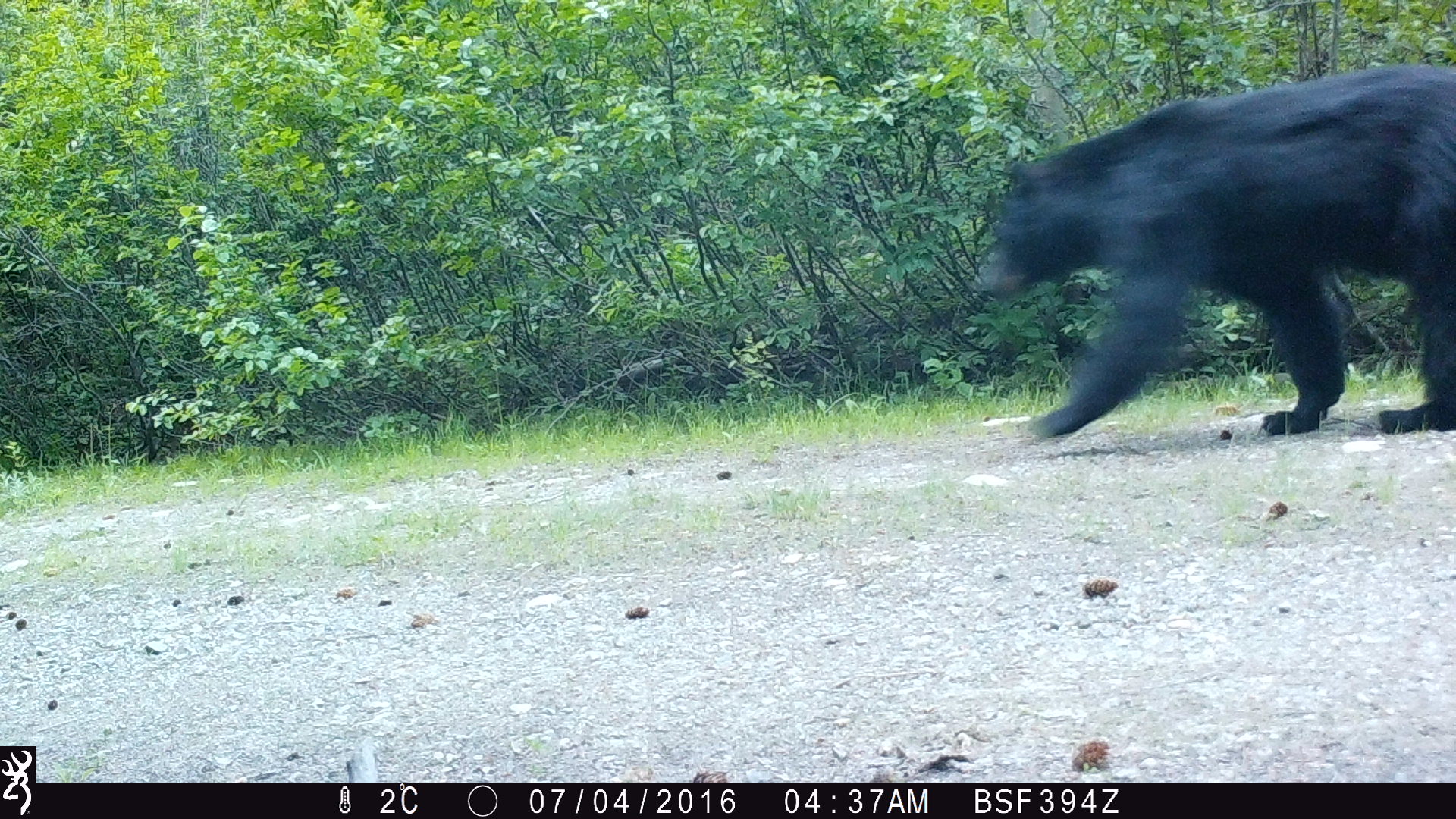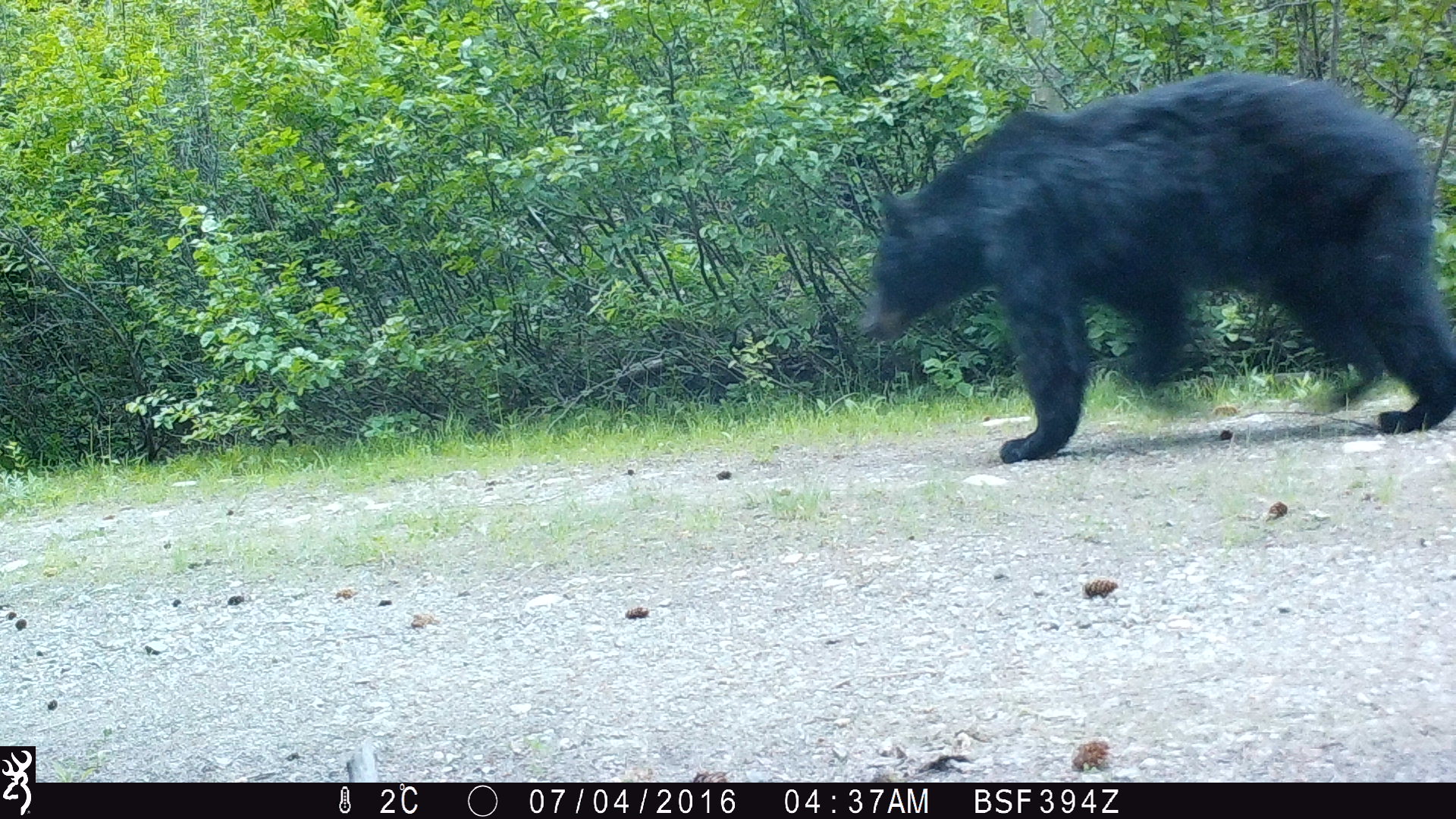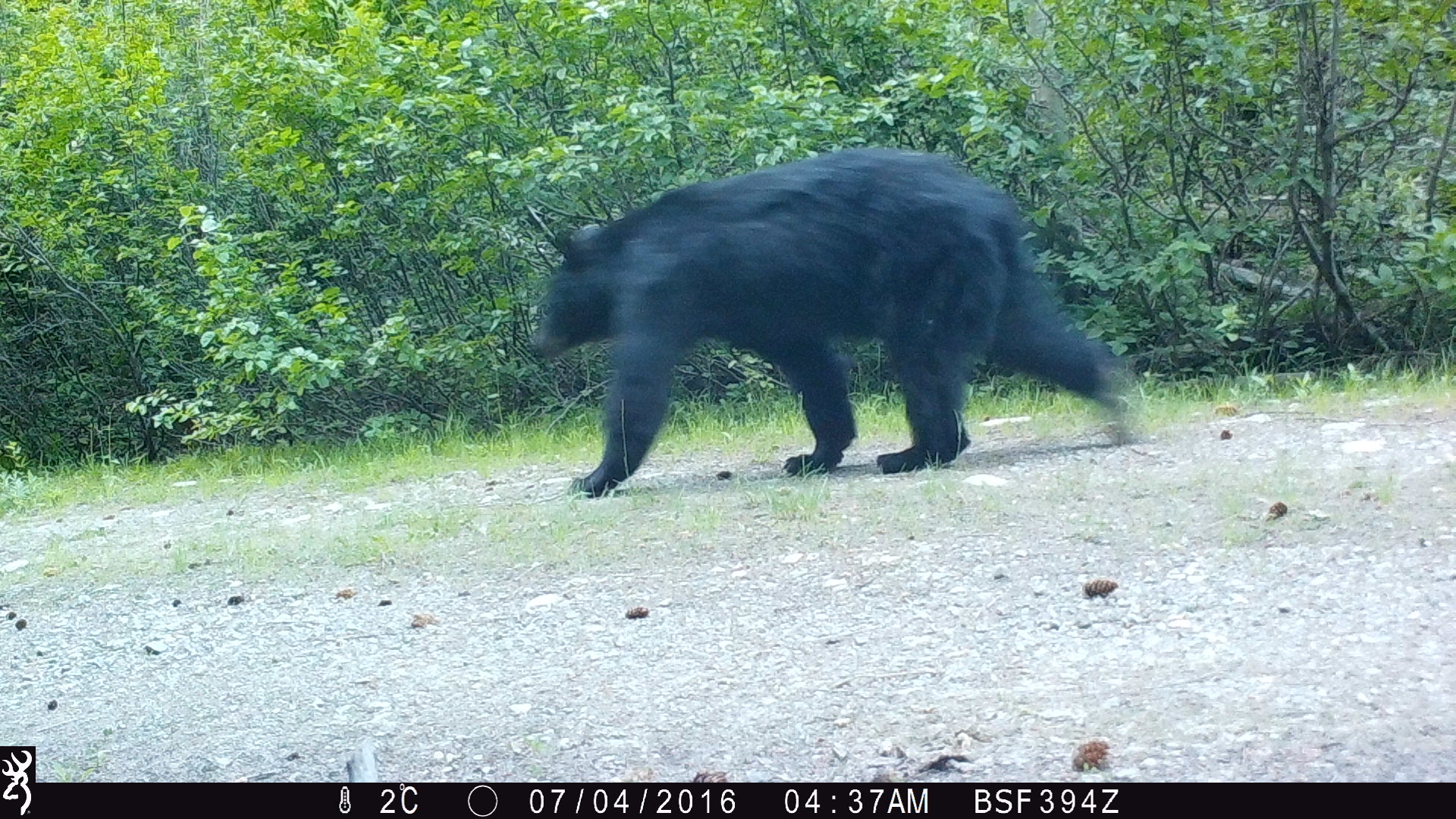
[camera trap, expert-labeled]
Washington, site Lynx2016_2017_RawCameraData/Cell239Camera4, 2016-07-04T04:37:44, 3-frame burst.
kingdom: Animalia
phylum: Chordata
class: Mammalia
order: Carnivora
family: Ursidae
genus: Ursus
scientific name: Ursus americanus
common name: american black bear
Ursus americanus (american black bear). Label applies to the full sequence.